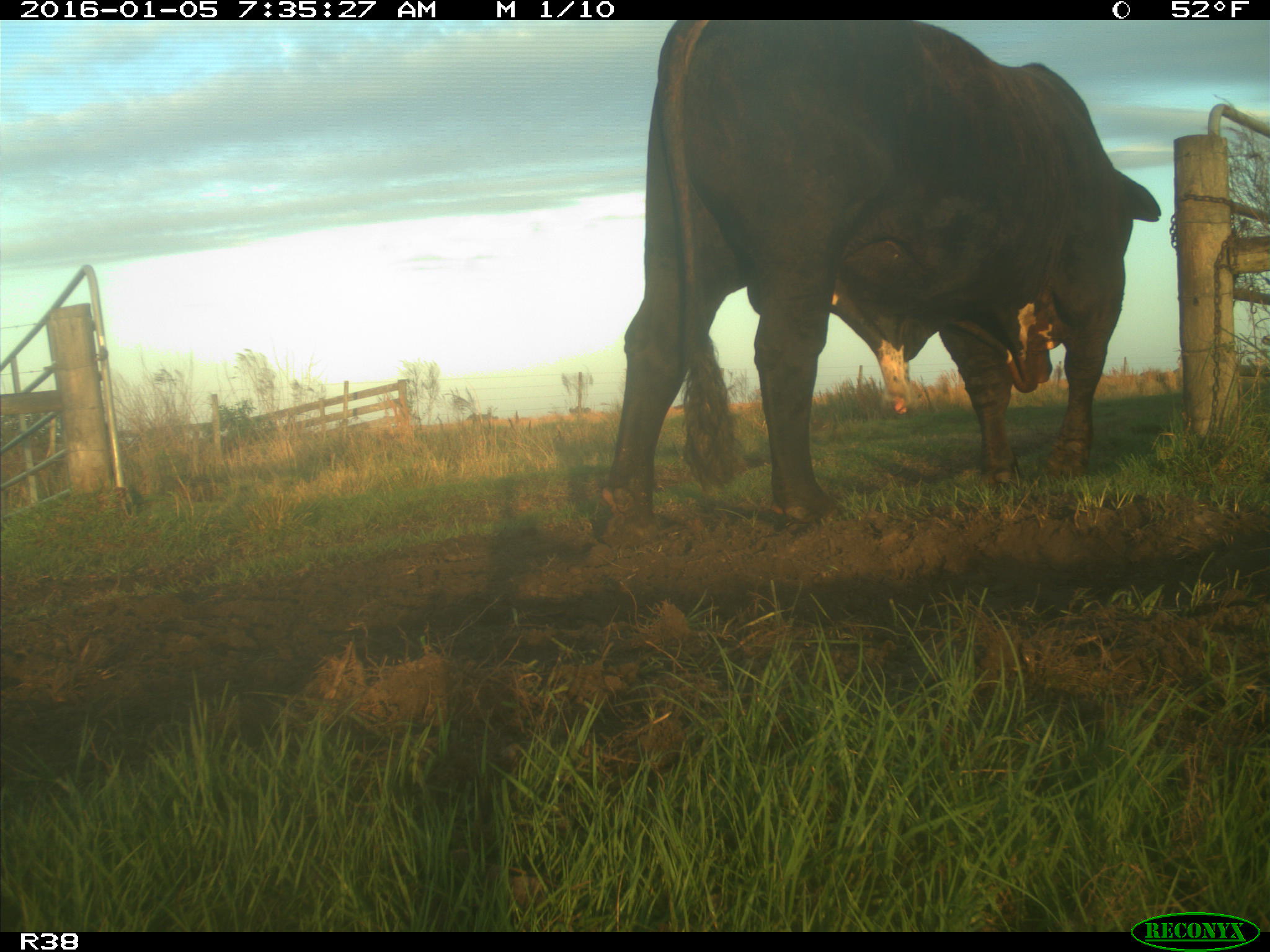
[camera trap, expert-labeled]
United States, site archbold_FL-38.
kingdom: Animalia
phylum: Chordata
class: Mammalia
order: Artiodactyla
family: Bovidae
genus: Bos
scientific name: Bos taurus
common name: domestic cow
Bos taurus (domestic cow).